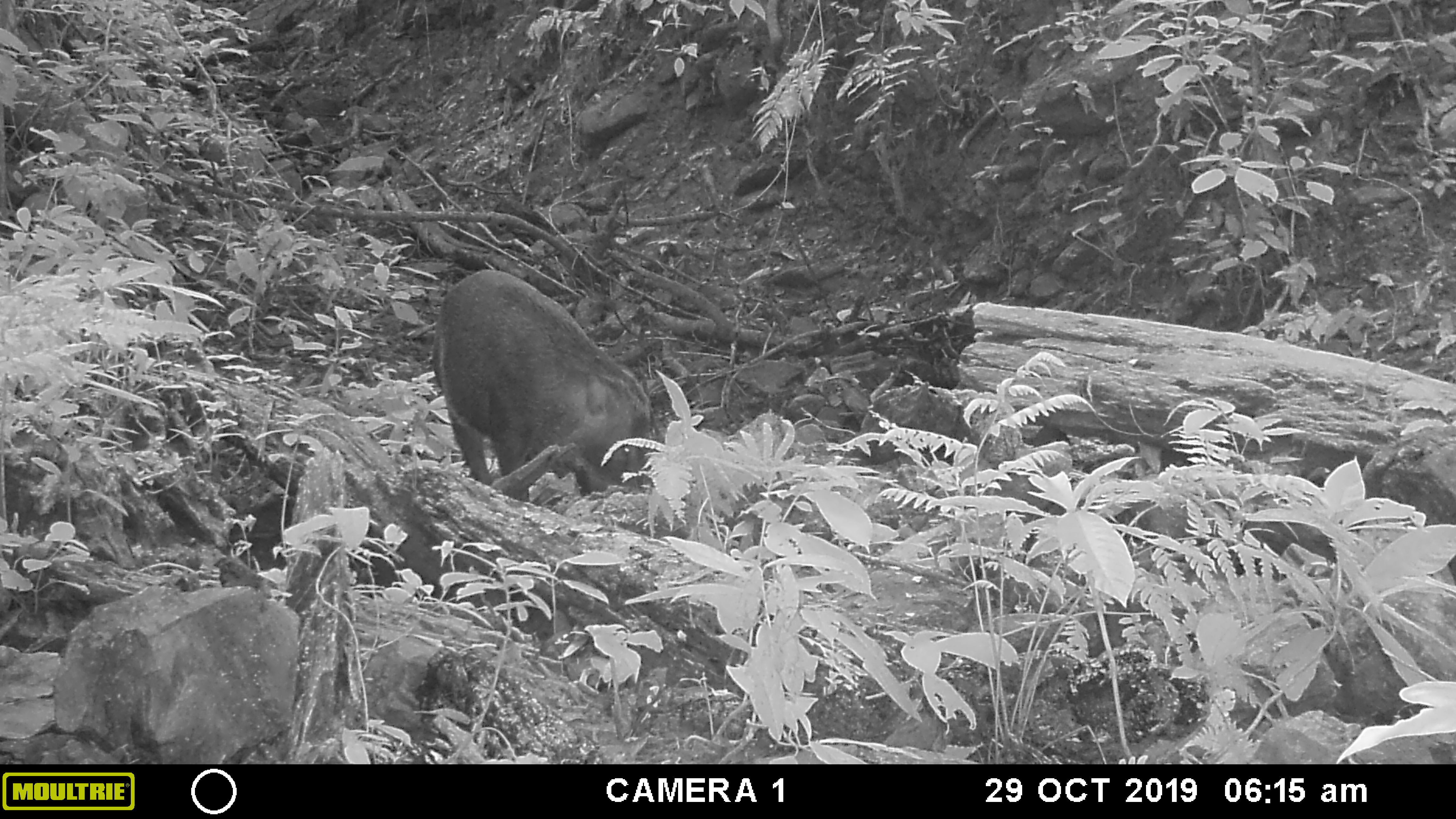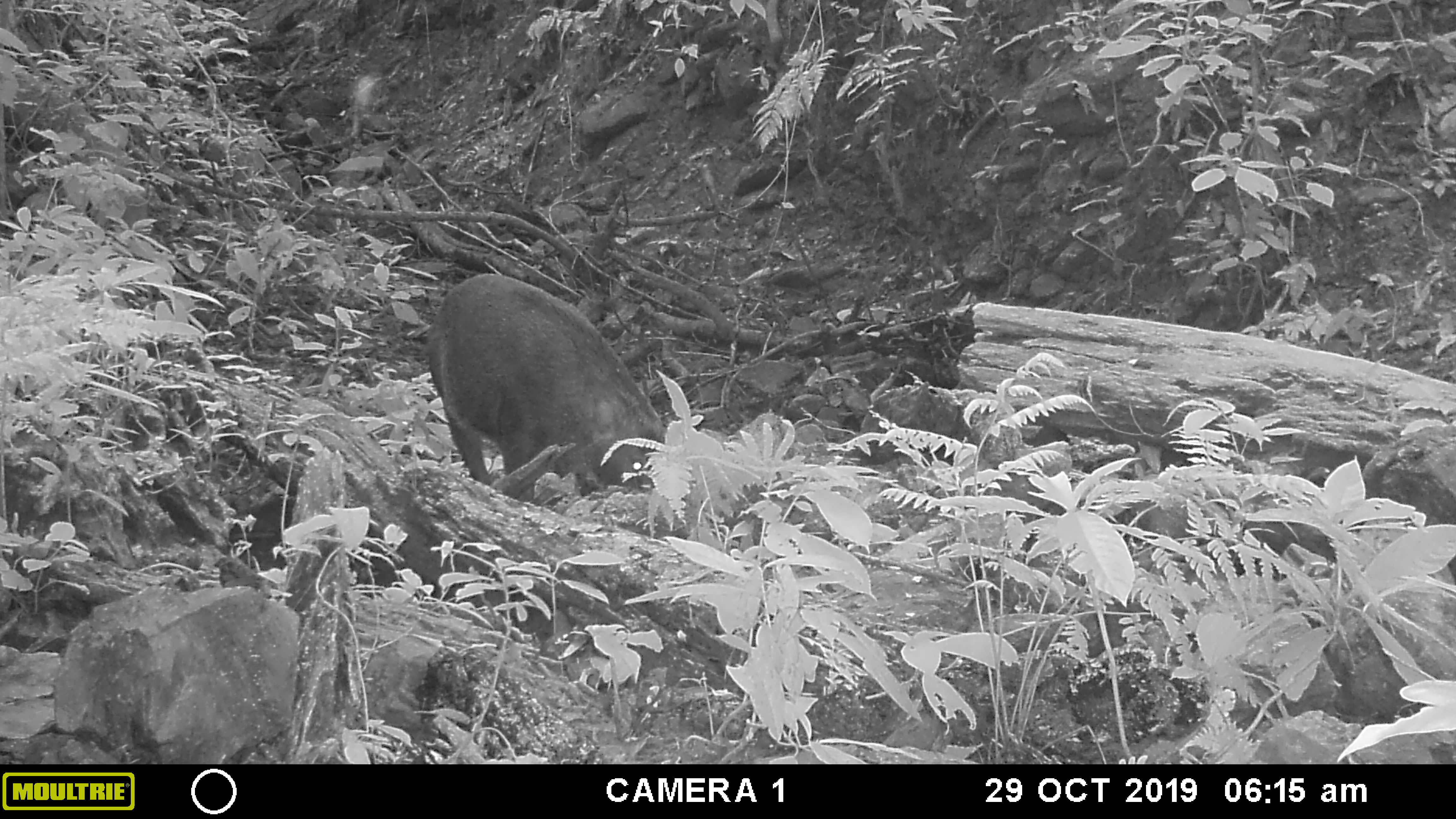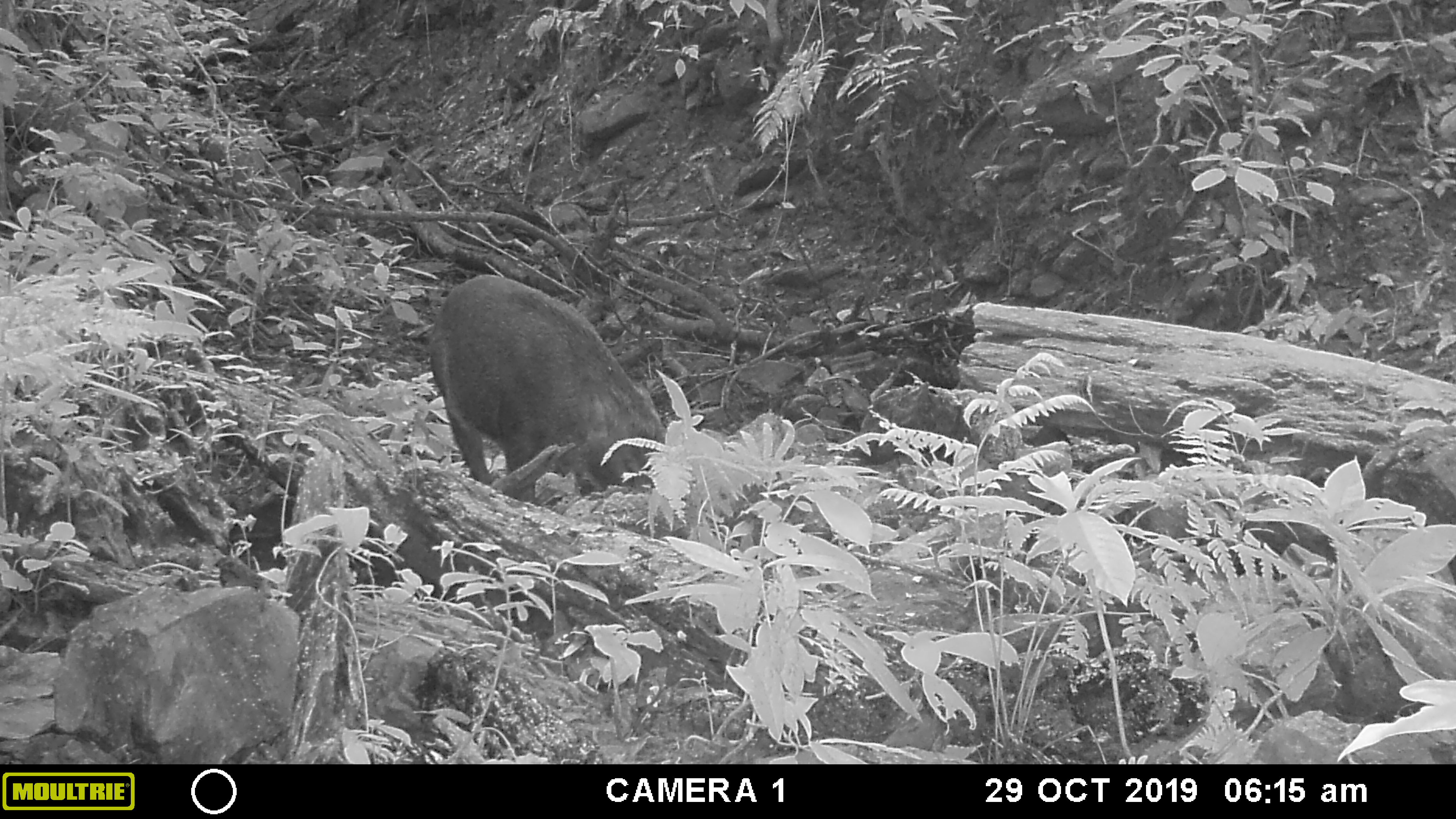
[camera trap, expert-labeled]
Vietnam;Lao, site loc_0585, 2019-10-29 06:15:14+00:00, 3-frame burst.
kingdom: Animalia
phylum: Chordata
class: Mammalia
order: Artiodactyla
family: Suidae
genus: Sus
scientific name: Sus scrofa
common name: eurasian wild pig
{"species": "eurasian wild pig (Sus scrofa)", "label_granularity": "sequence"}